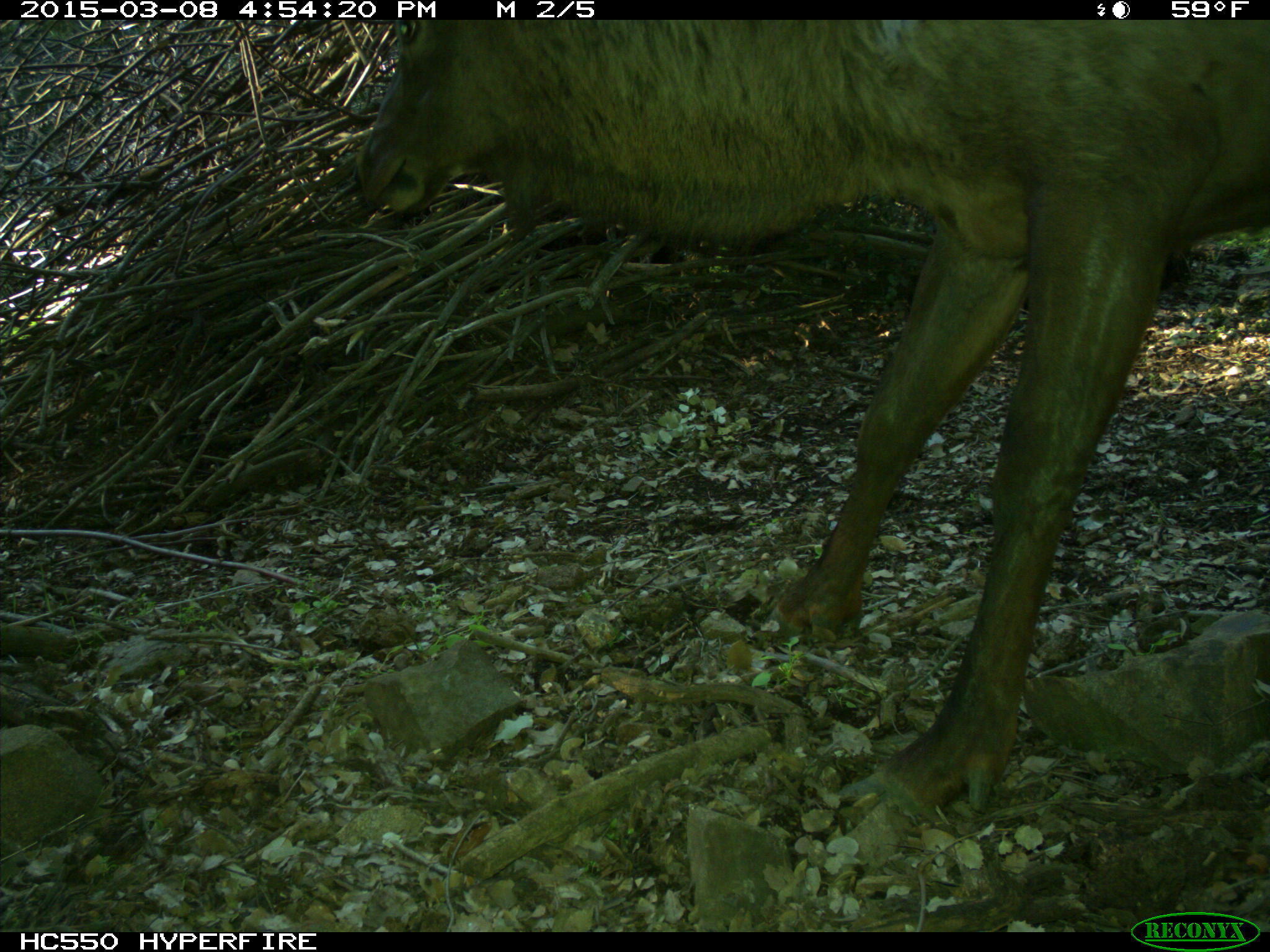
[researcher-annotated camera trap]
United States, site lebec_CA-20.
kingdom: Animalia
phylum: Chordata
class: Mammalia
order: Artiodactyla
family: Cervidae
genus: Cervus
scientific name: Cervus canadensis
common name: elk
Cervus canadensis (elk).